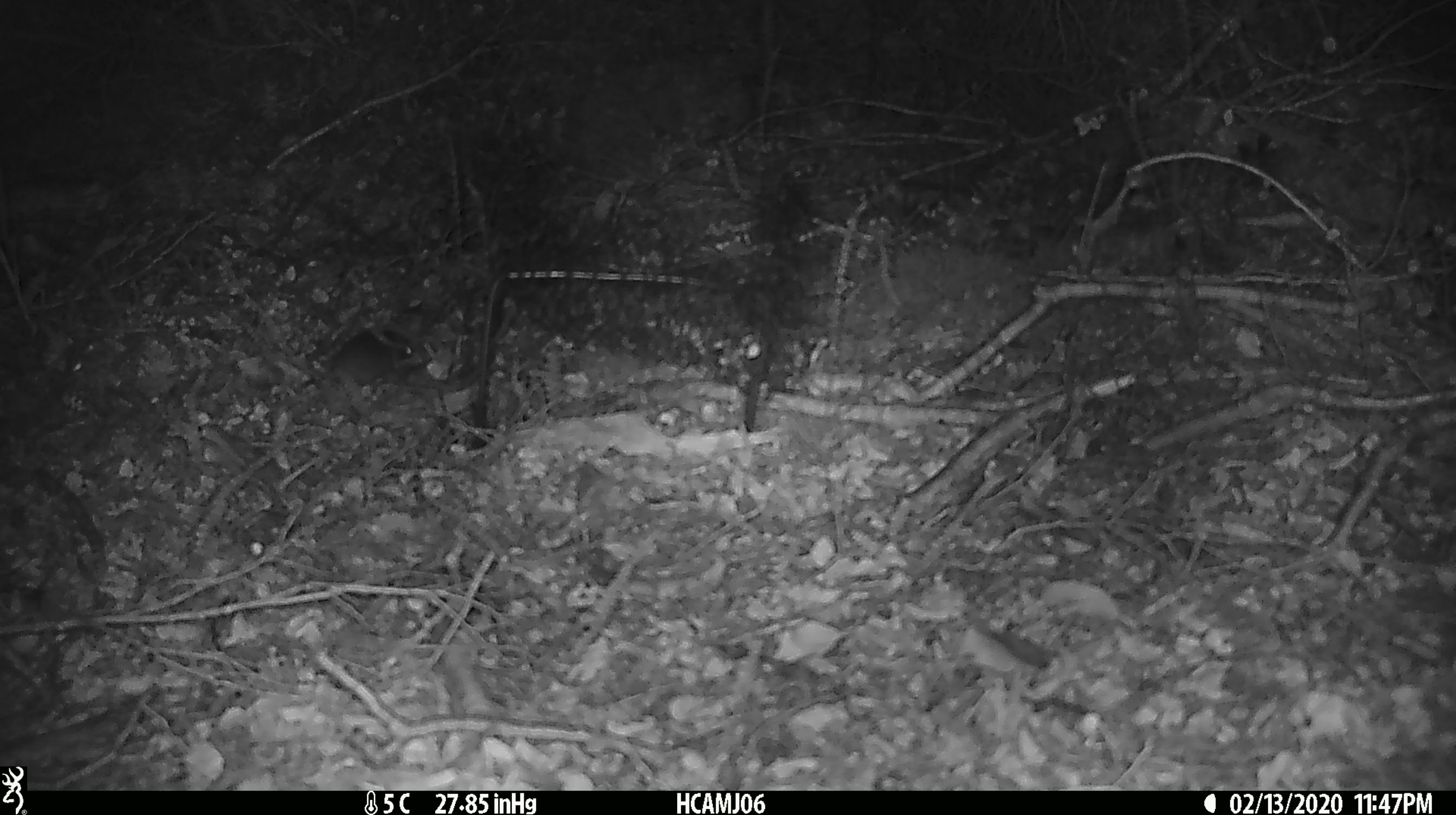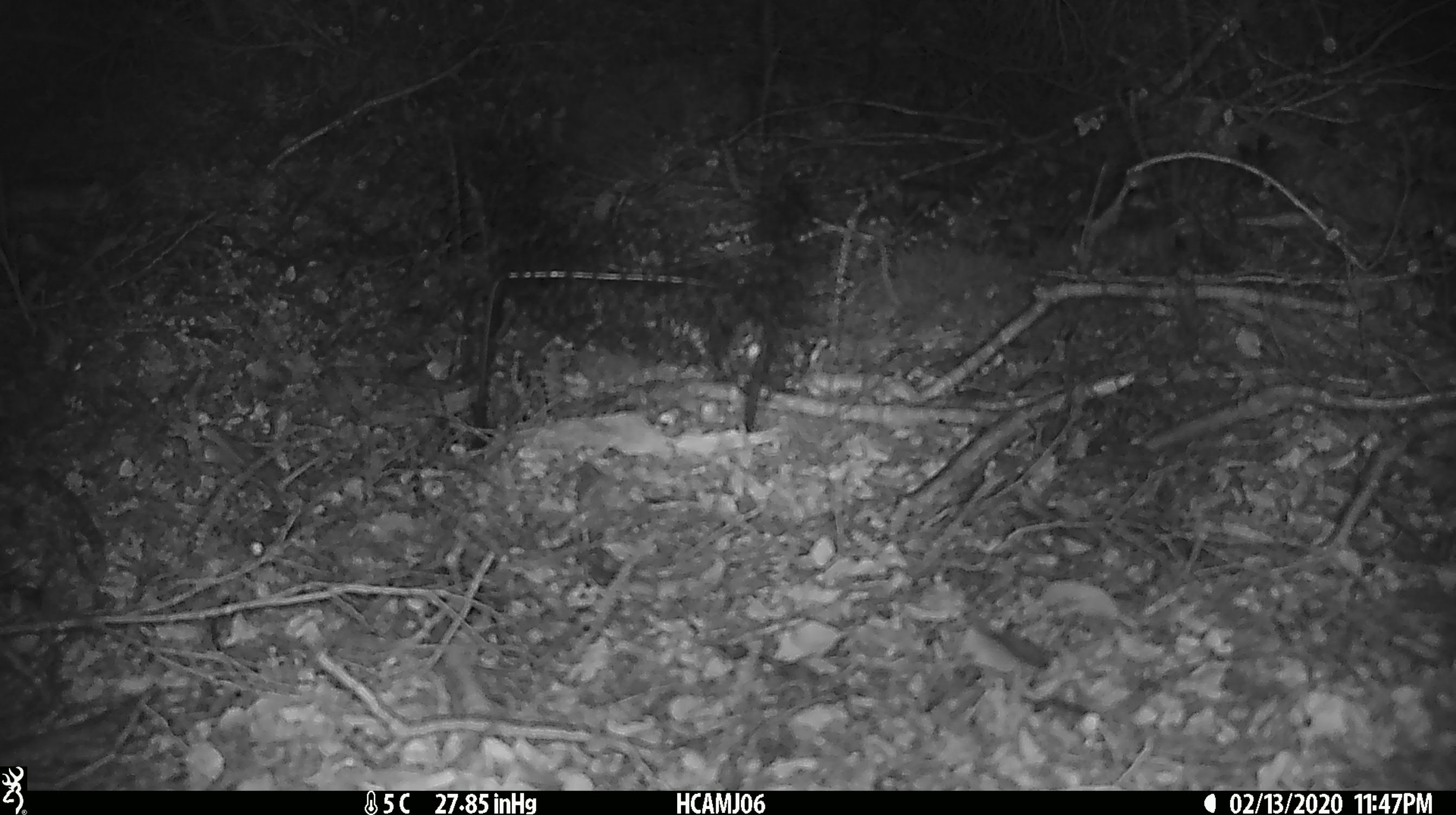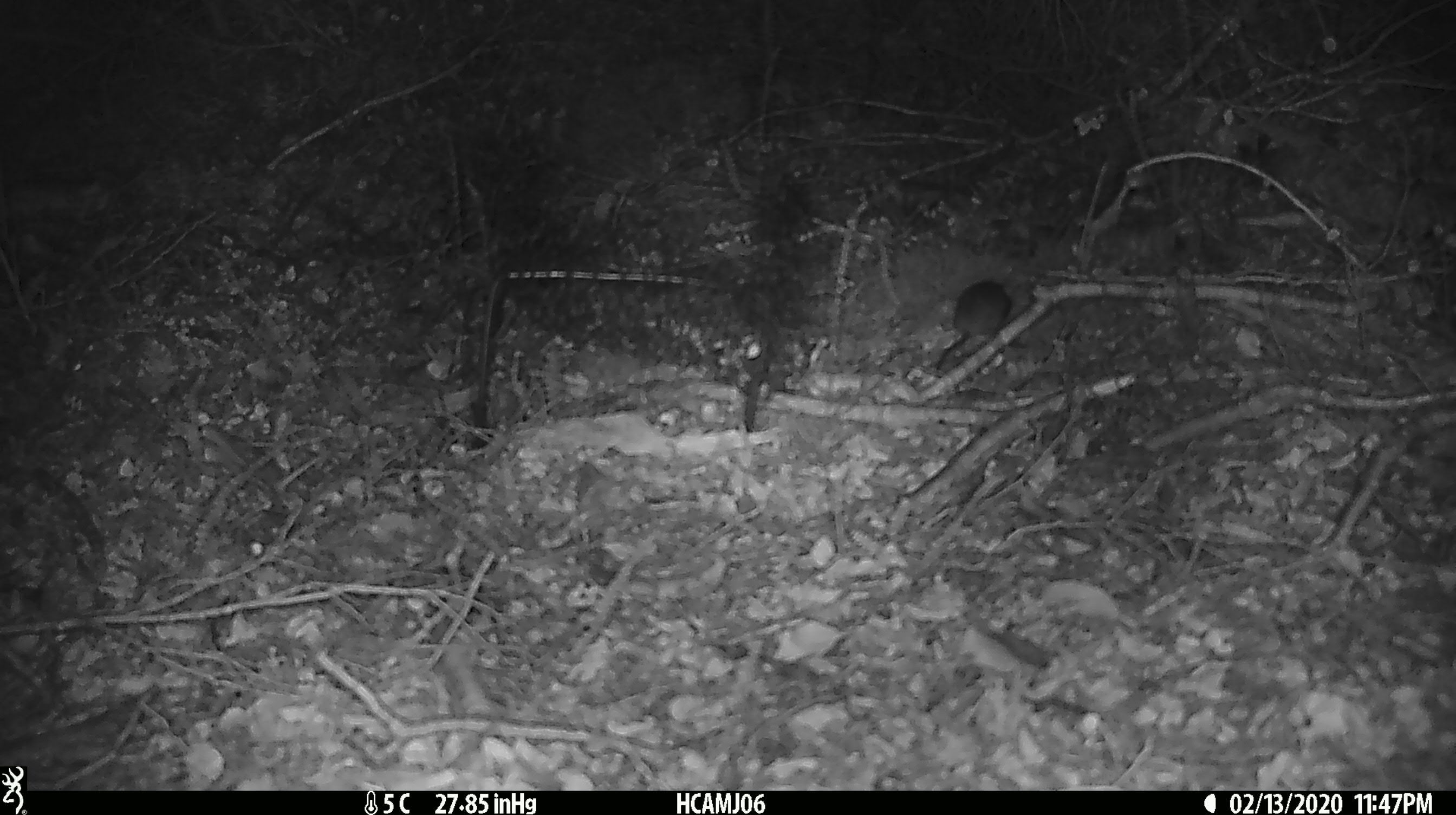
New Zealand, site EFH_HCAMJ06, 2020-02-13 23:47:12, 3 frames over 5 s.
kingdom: Animalia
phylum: Chordata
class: Mammalia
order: Rodentia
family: Muridae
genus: Mus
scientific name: Mus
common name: mouse